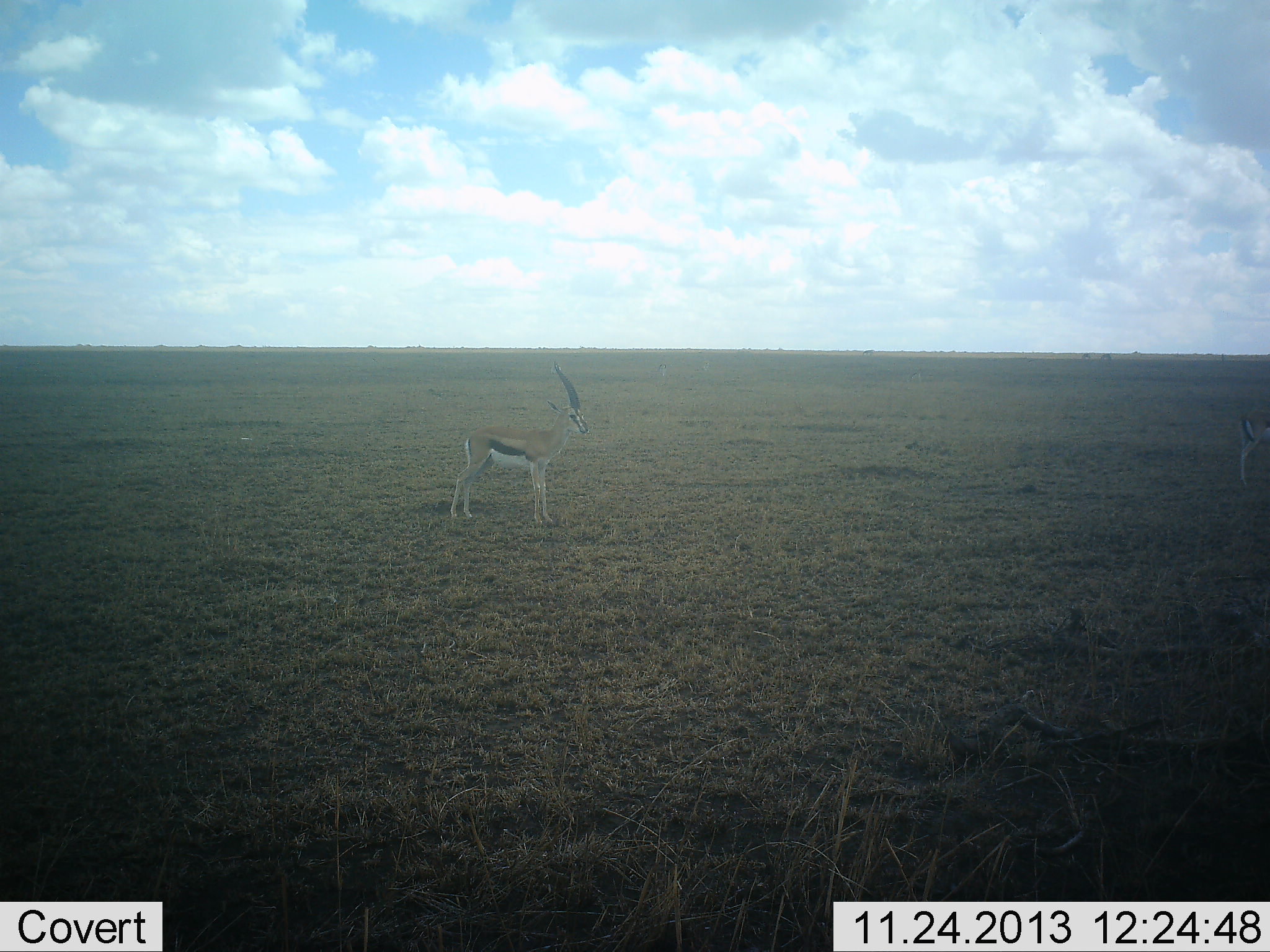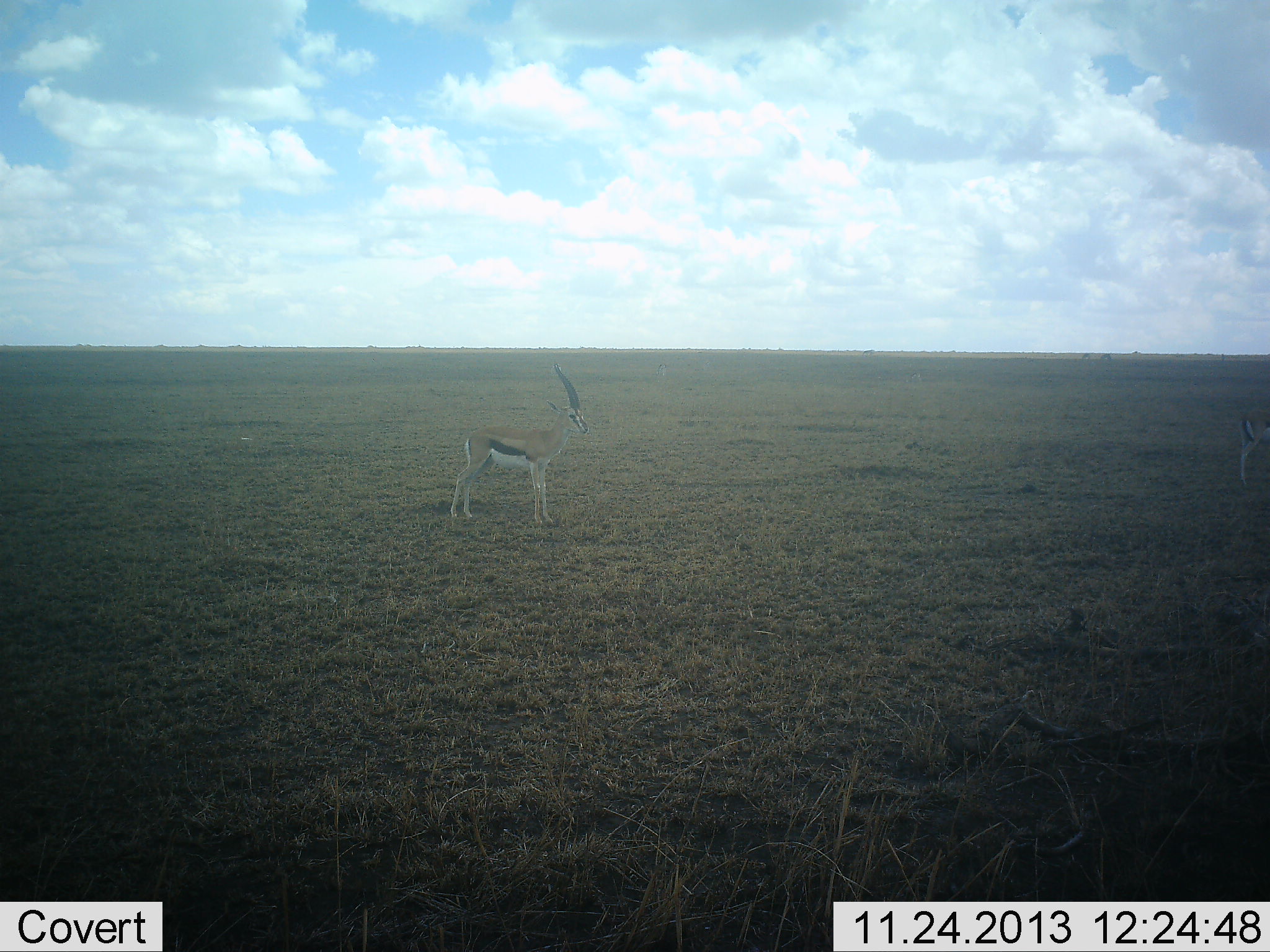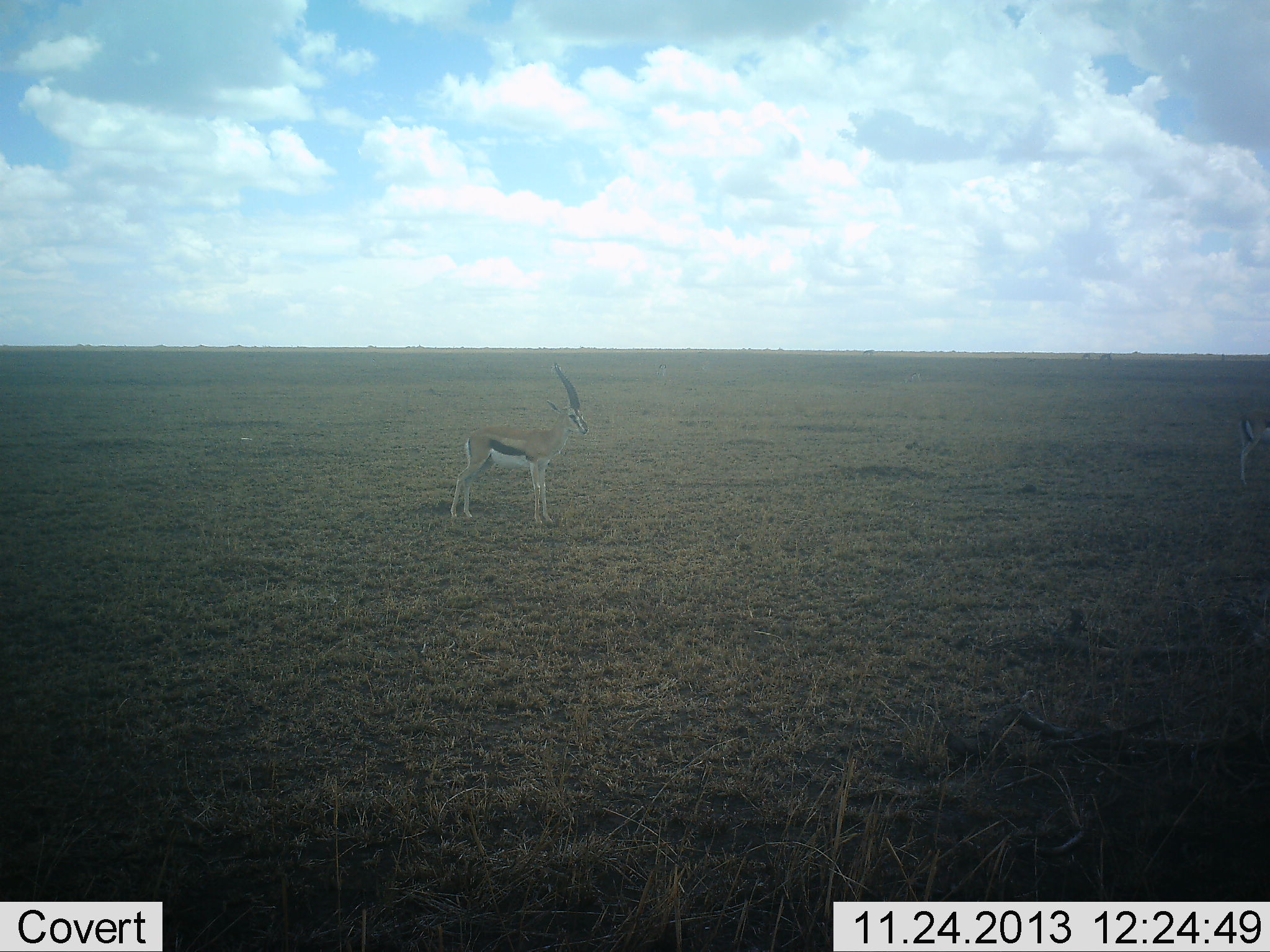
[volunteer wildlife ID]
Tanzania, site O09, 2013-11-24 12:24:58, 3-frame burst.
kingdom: Animalia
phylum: Chordata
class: Mammalia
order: Artiodactyla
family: Bovidae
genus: Eudorcas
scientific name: Eudorcas thomsonii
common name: thomson's gazelle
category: gazellethomsons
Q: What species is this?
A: Gazellethomsons (thomson's gazelle) (Eudorcas thomsonii).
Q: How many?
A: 2.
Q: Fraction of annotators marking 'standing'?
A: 100%.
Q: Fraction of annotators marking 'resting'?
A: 10%.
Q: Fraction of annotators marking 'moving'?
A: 0%.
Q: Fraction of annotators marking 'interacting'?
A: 0%.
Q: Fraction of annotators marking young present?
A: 0%.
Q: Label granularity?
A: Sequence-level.